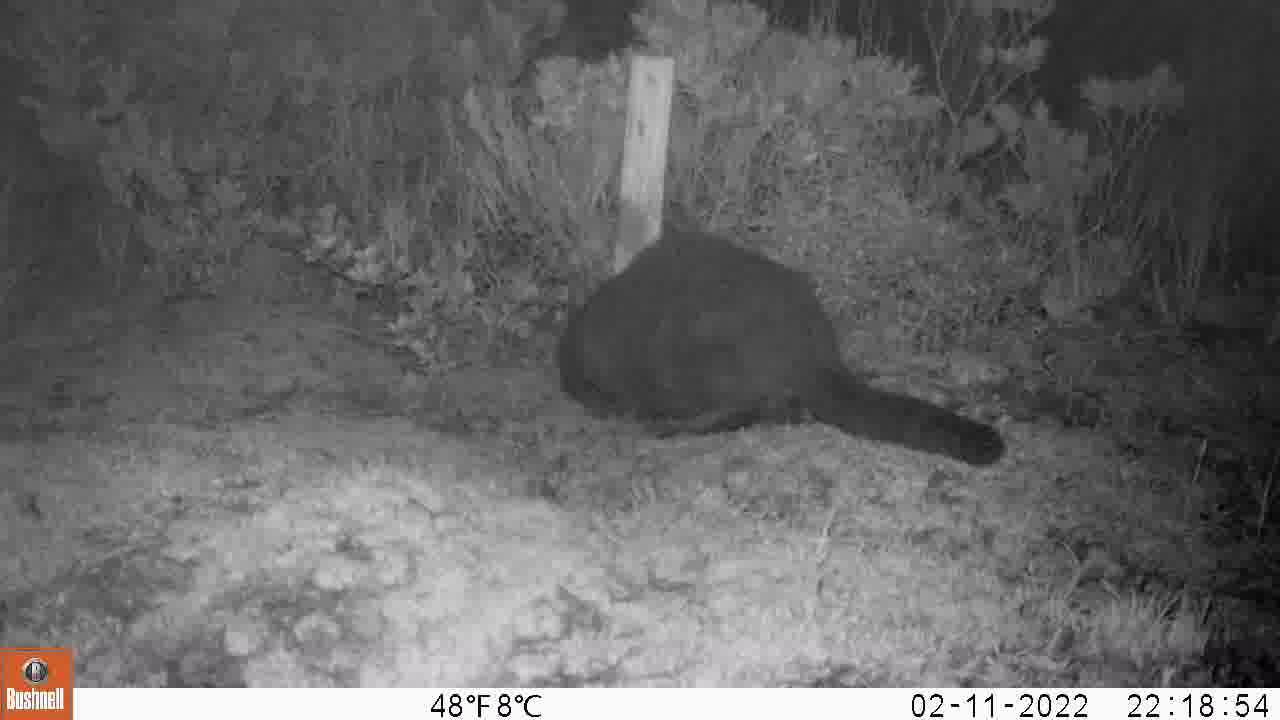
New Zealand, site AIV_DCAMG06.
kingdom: Animalia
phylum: Chordata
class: Mammalia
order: Carnivora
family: Felidae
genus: Felis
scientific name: Felis catus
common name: domestic cat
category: cat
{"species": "cat (domestic cat) (Felis catus)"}